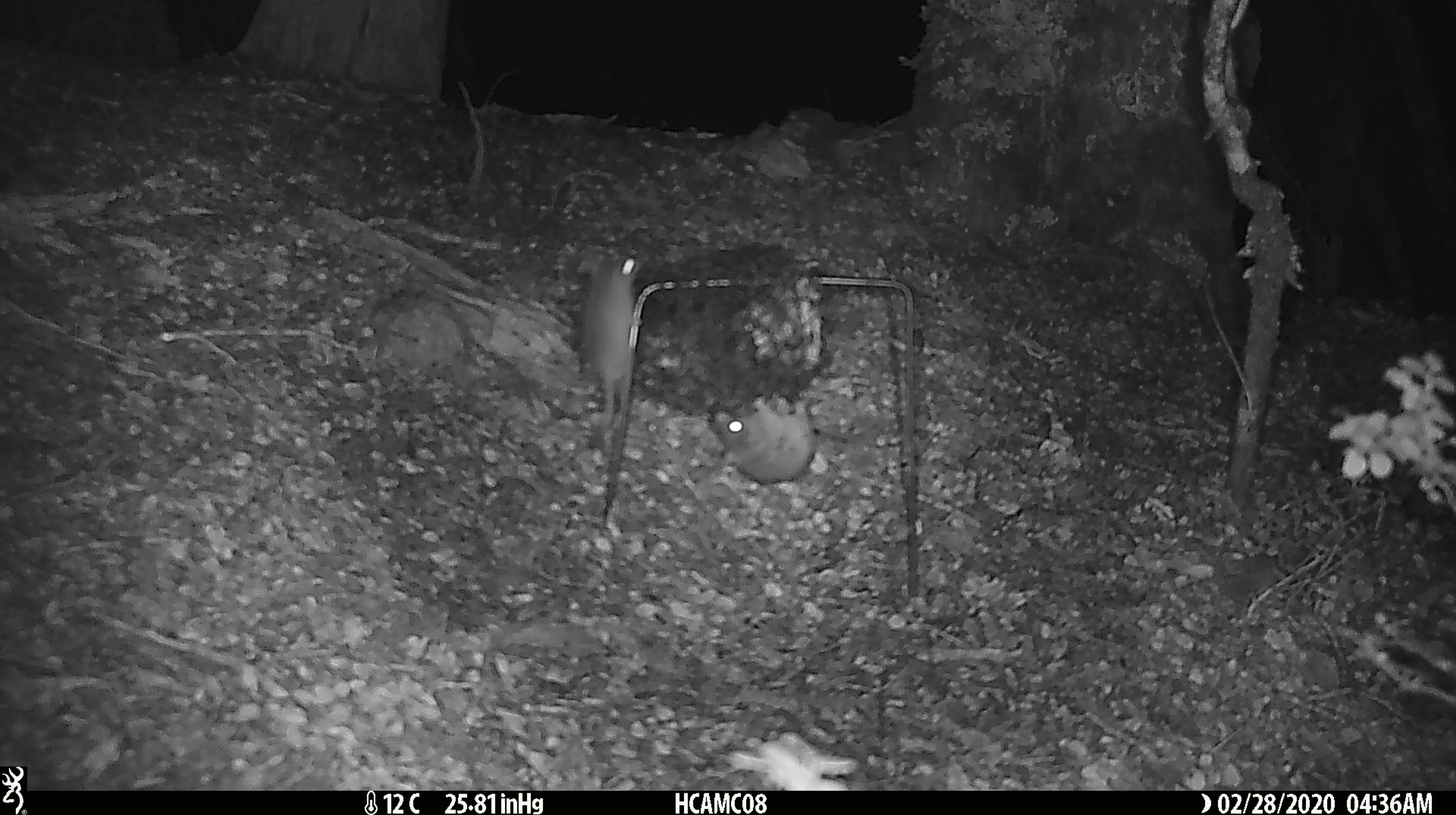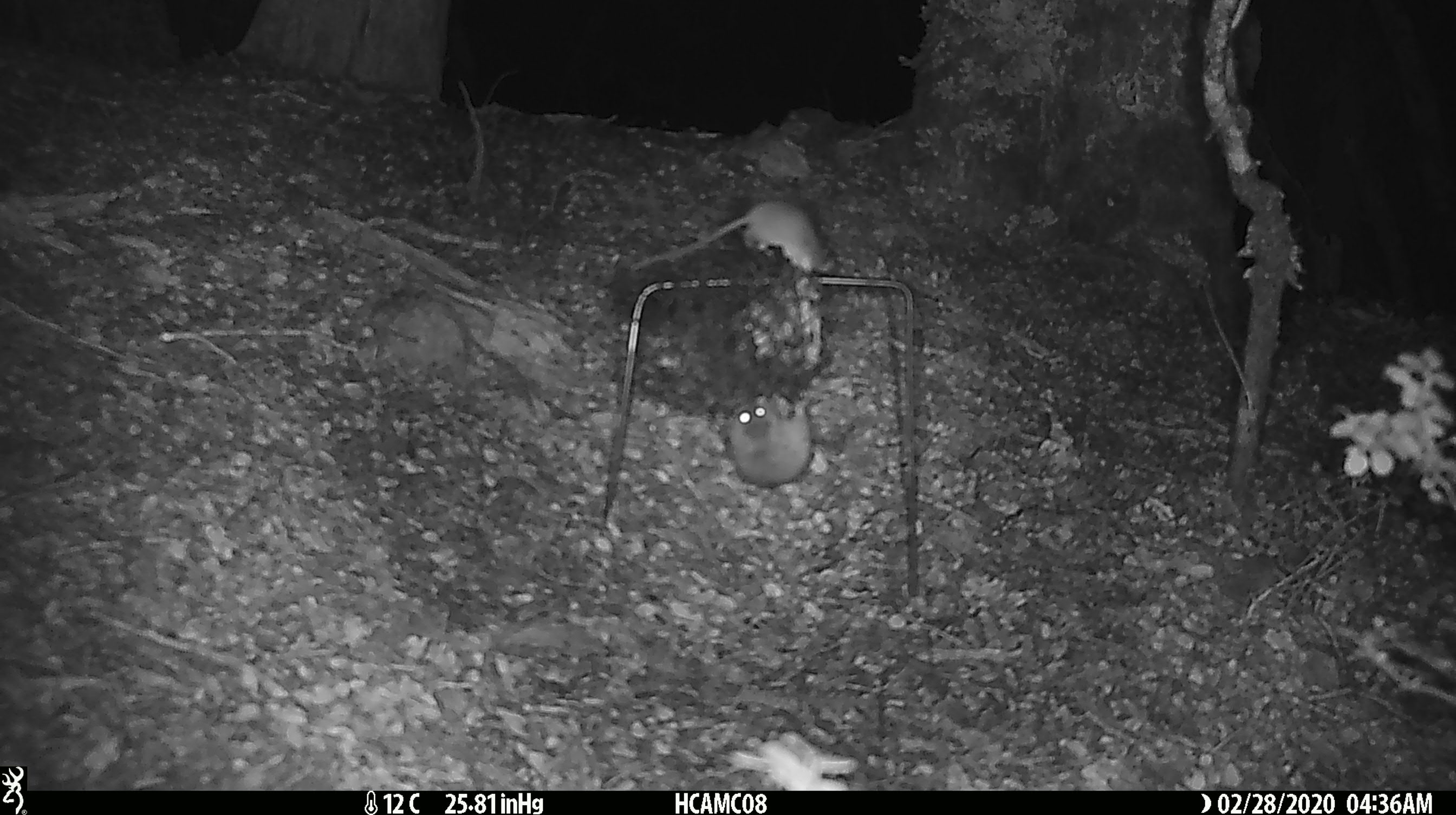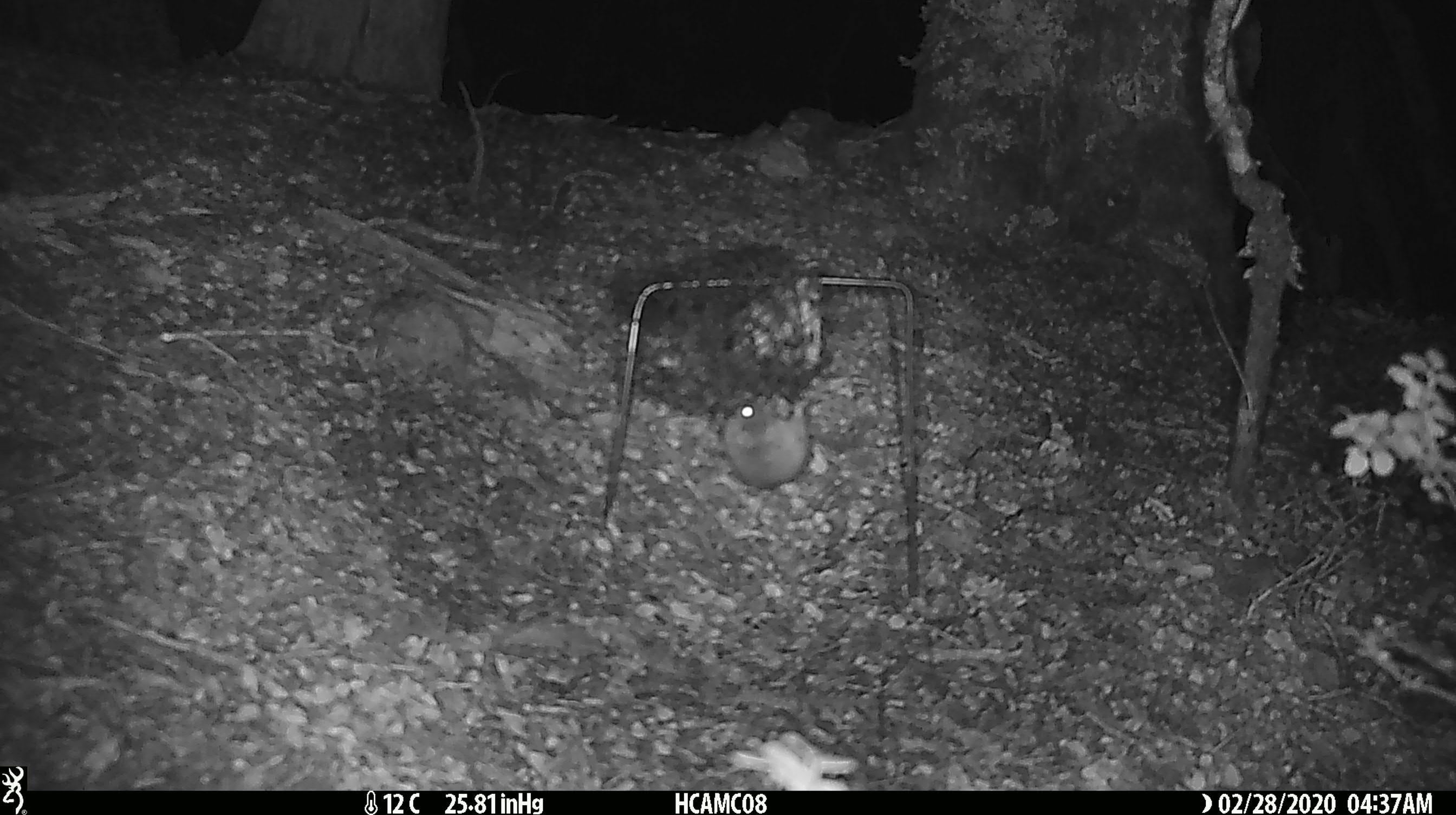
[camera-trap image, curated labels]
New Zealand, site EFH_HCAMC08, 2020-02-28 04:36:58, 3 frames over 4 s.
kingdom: Animalia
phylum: Chordata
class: Mammalia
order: Rodentia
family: Muridae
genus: Mus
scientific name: Mus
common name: mouse